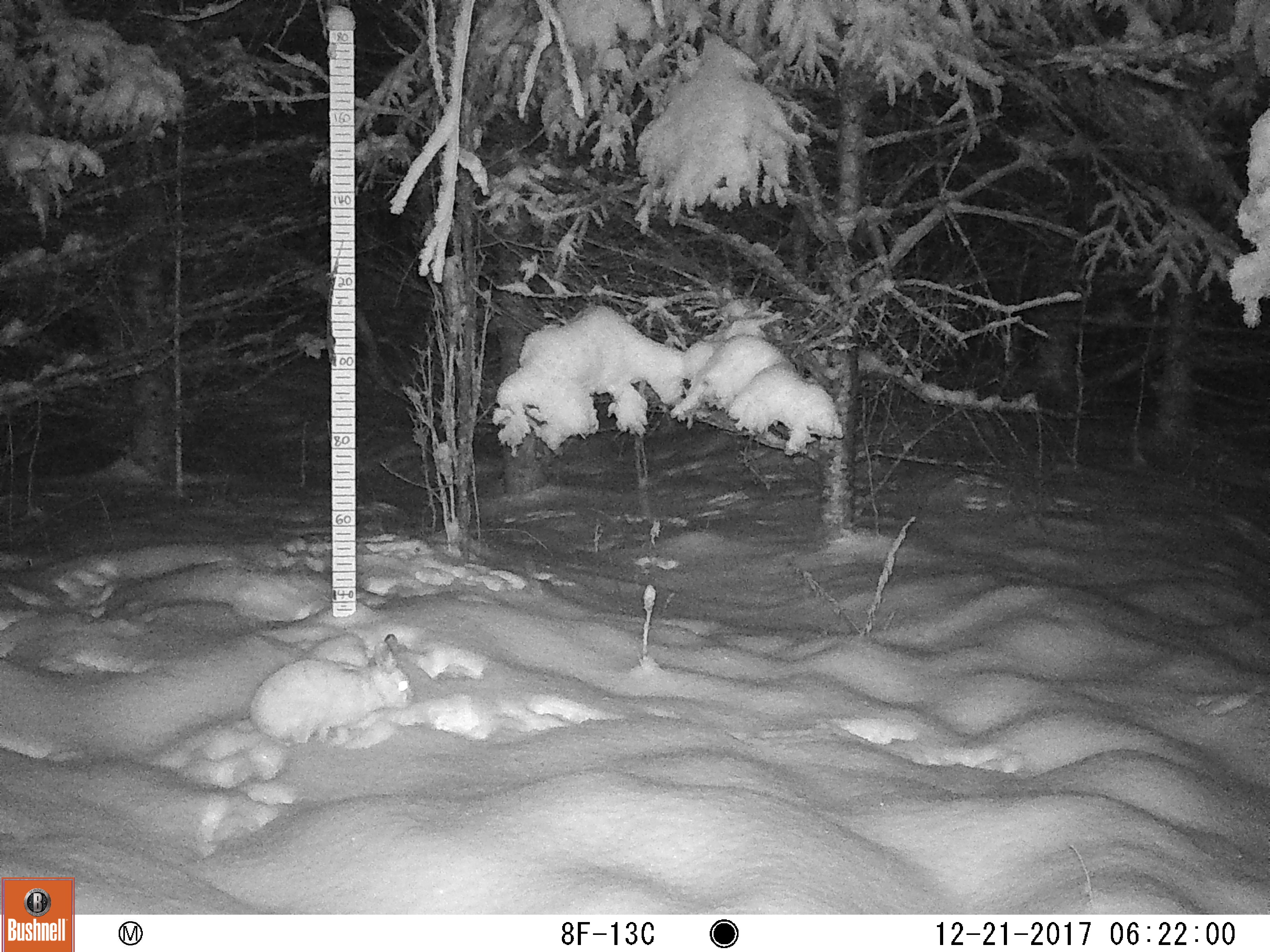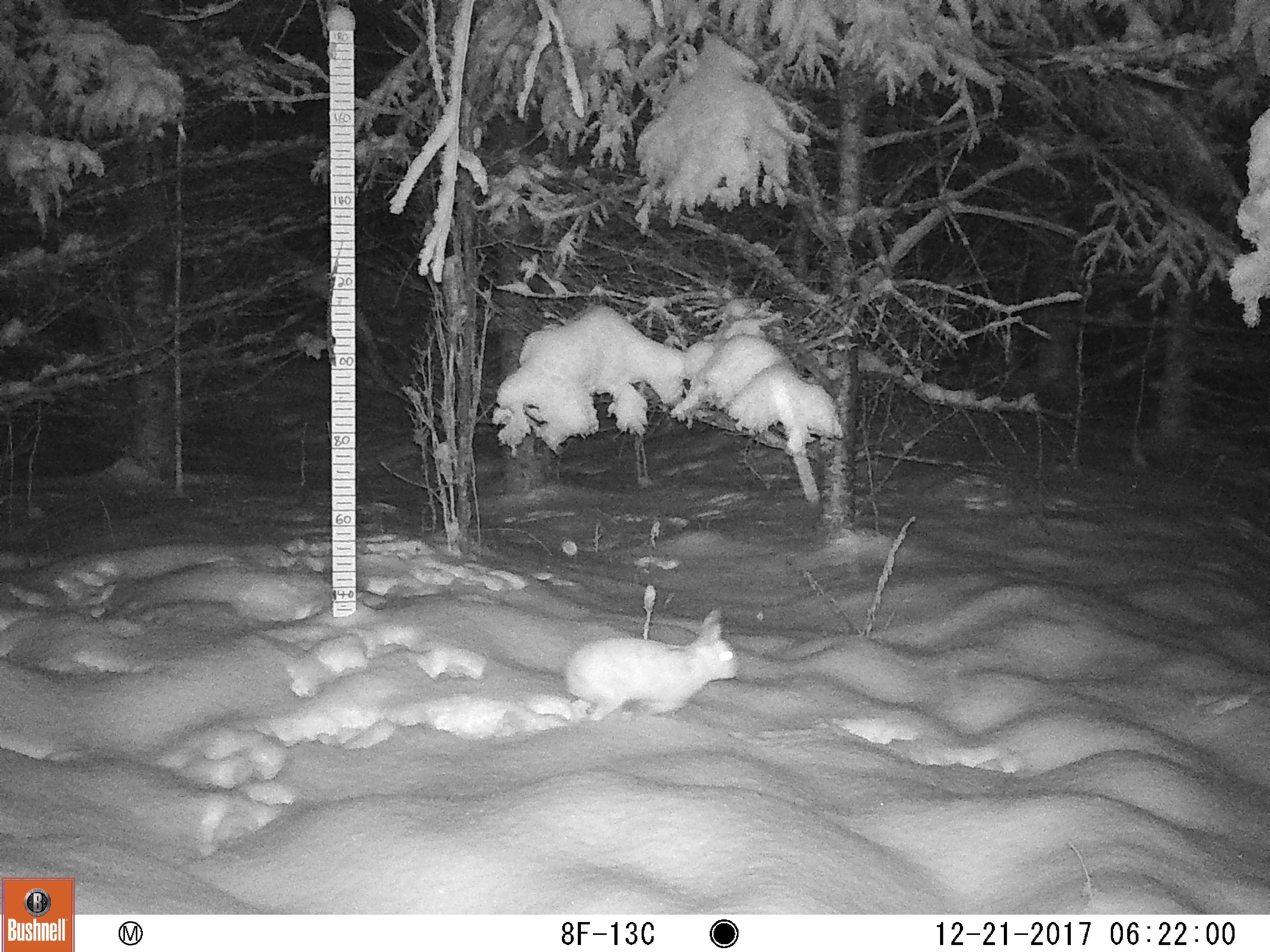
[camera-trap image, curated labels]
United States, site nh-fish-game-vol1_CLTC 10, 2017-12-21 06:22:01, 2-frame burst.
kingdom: Animalia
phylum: Chordata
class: Mammalia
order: Lagomorpha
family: Leporidae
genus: Lepus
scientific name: Lepus americanus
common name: snowshoe hare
Snowshoe hare (Lepus americanus).